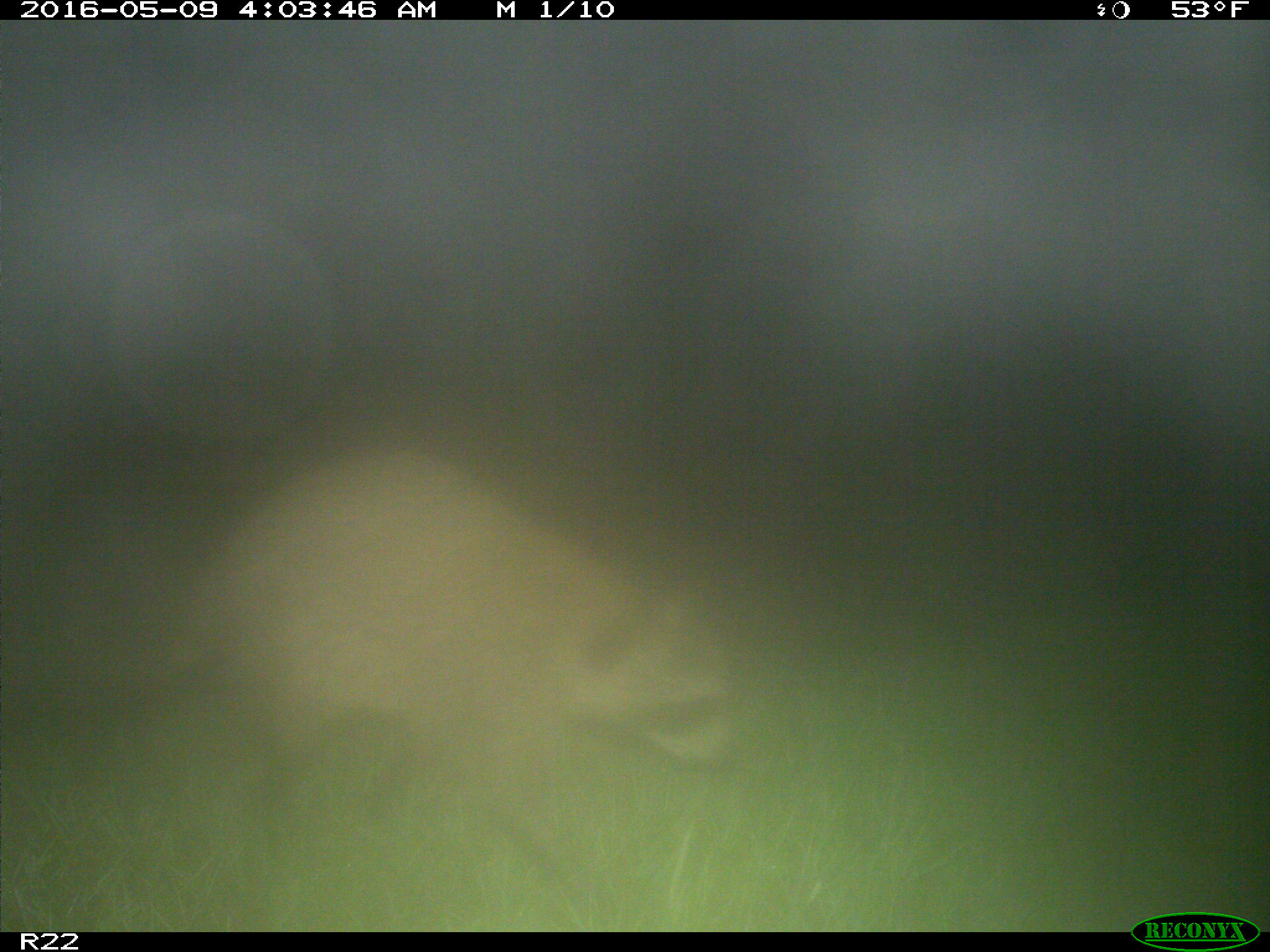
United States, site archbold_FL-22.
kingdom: Animalia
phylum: Chordata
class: Mammalia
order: Carnivora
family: Procyonidae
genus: Procyon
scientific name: Procyon lotor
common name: common raccoon